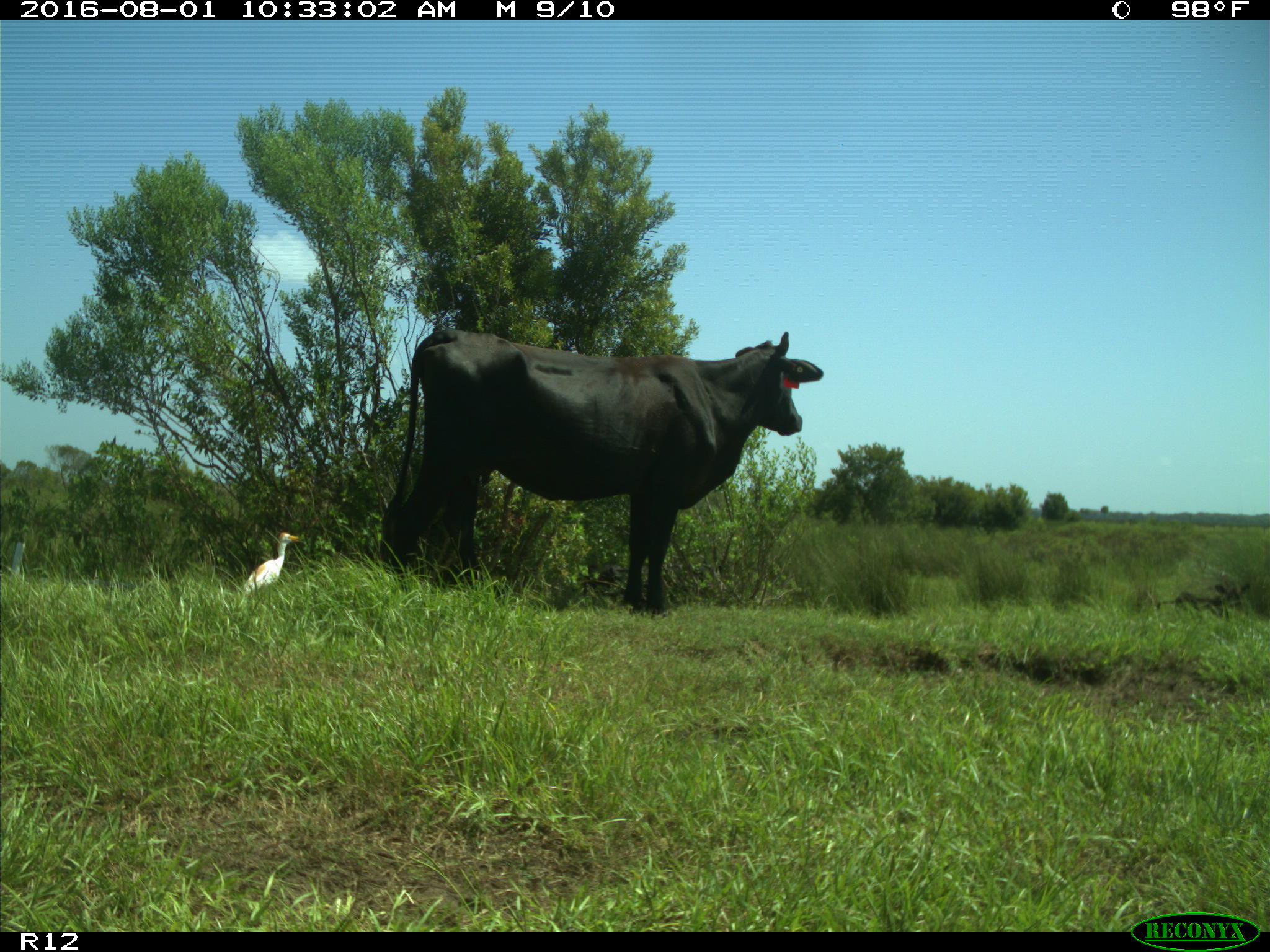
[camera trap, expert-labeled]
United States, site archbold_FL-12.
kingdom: Animalia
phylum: Chordata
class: Mammalia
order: Artiodactyla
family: Bovidae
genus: Bos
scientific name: Bos taurus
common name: domestic cow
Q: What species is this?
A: Bos taurus (domestic cow).